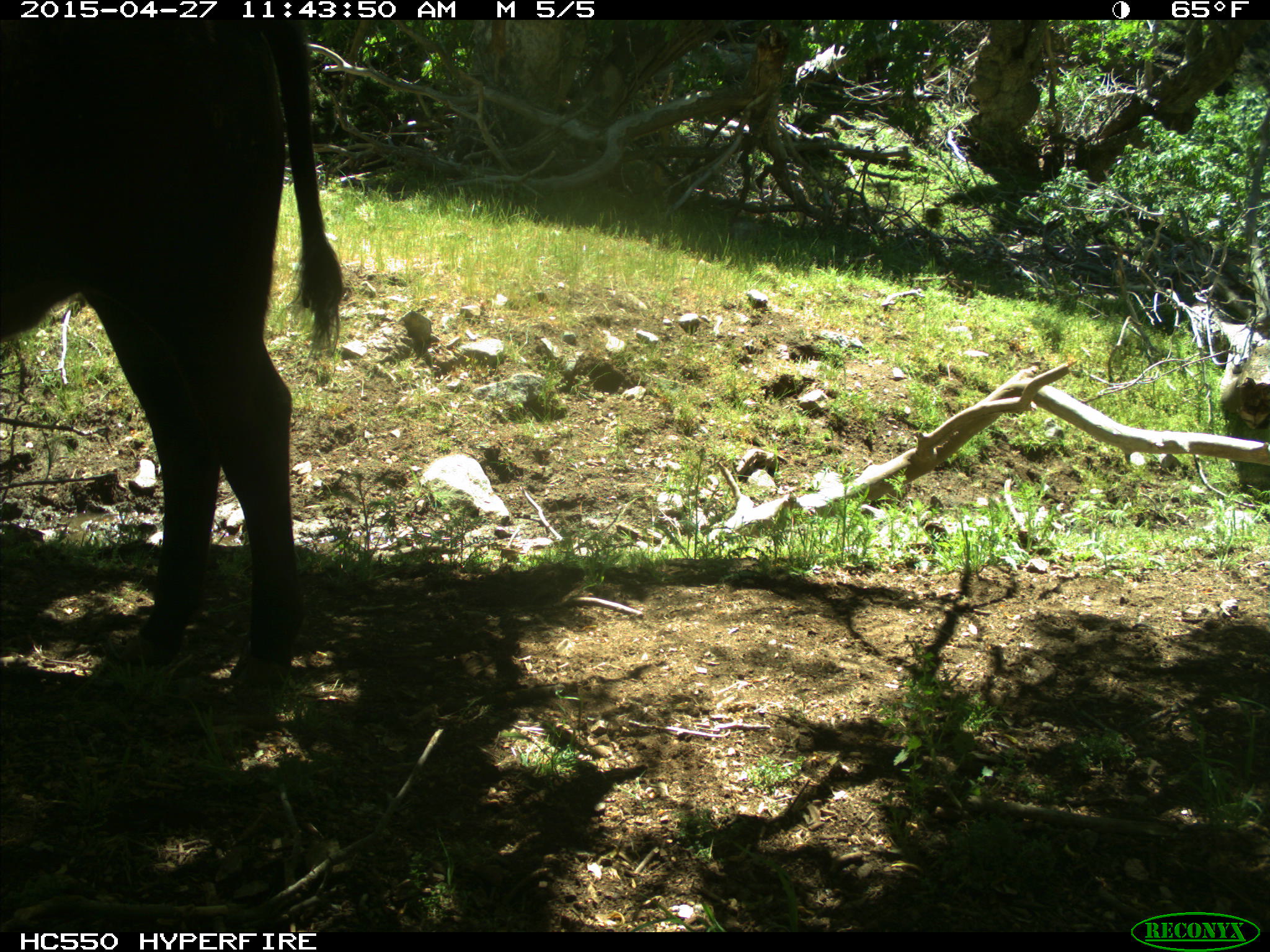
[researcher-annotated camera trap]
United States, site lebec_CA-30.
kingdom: Animalia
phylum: Chordata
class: Mammalia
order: Artiodactyla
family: Bovidae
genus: Bos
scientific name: Bos taurus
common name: domestic cow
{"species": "Bos taurus (domestic cow)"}